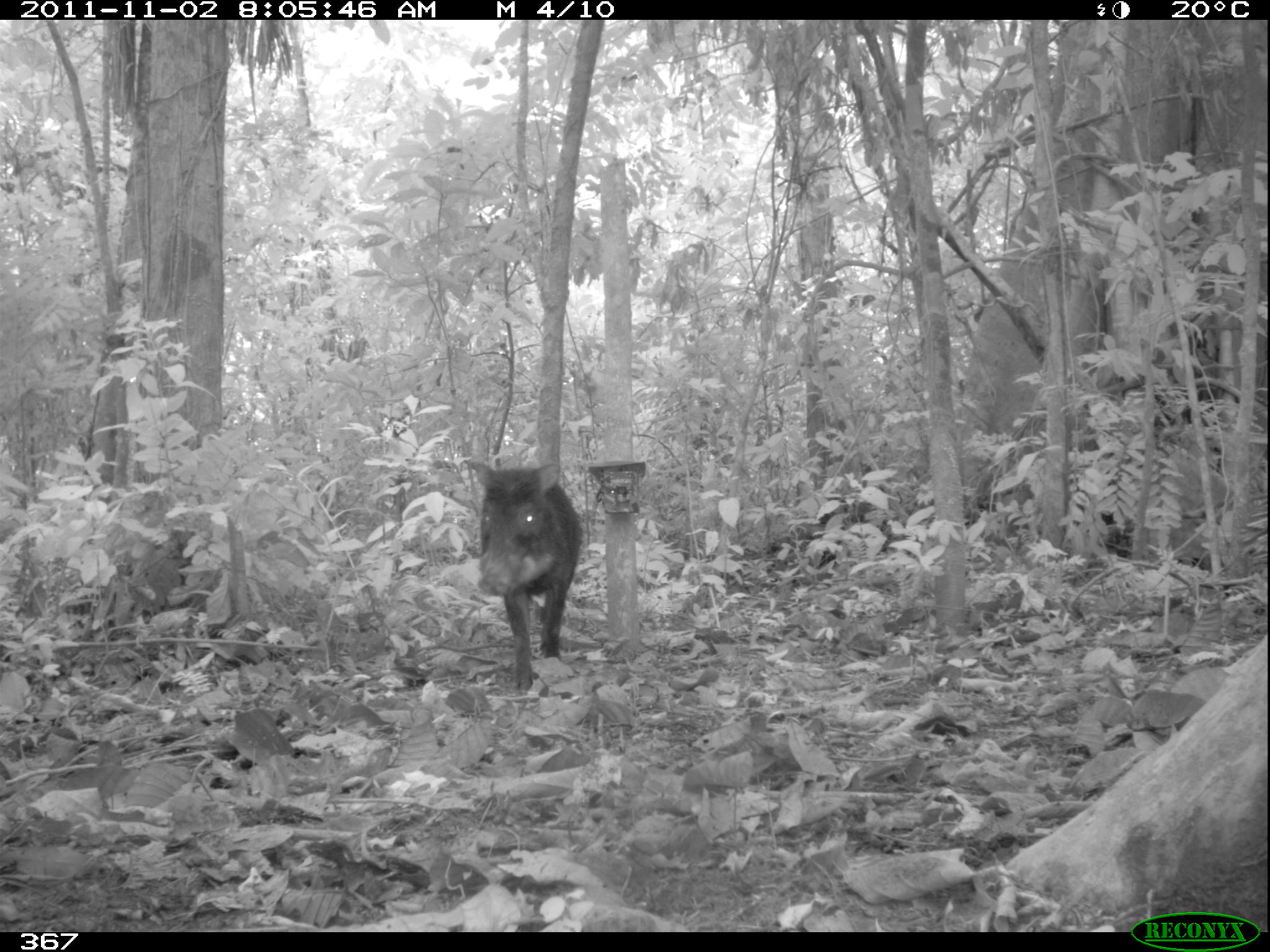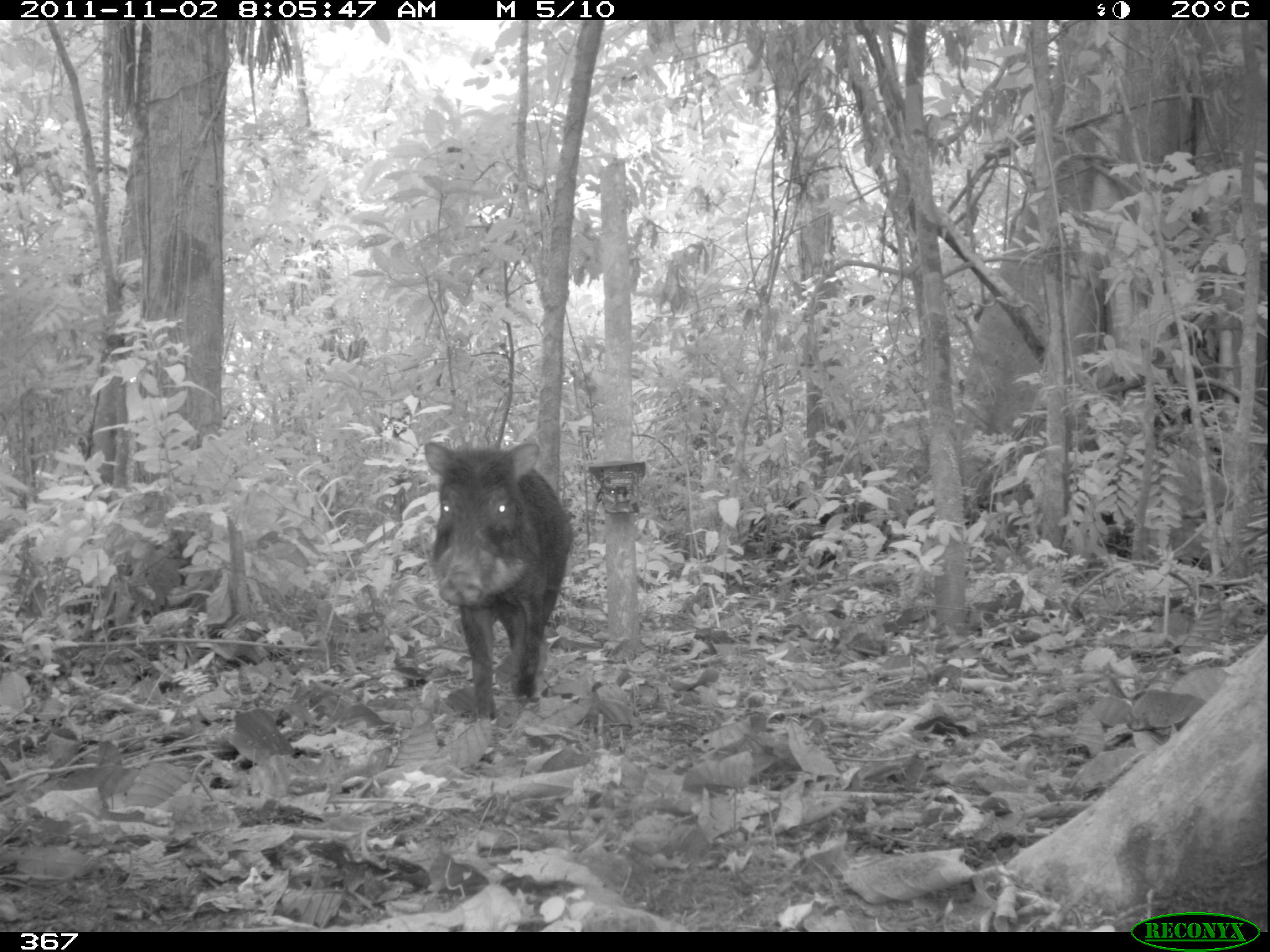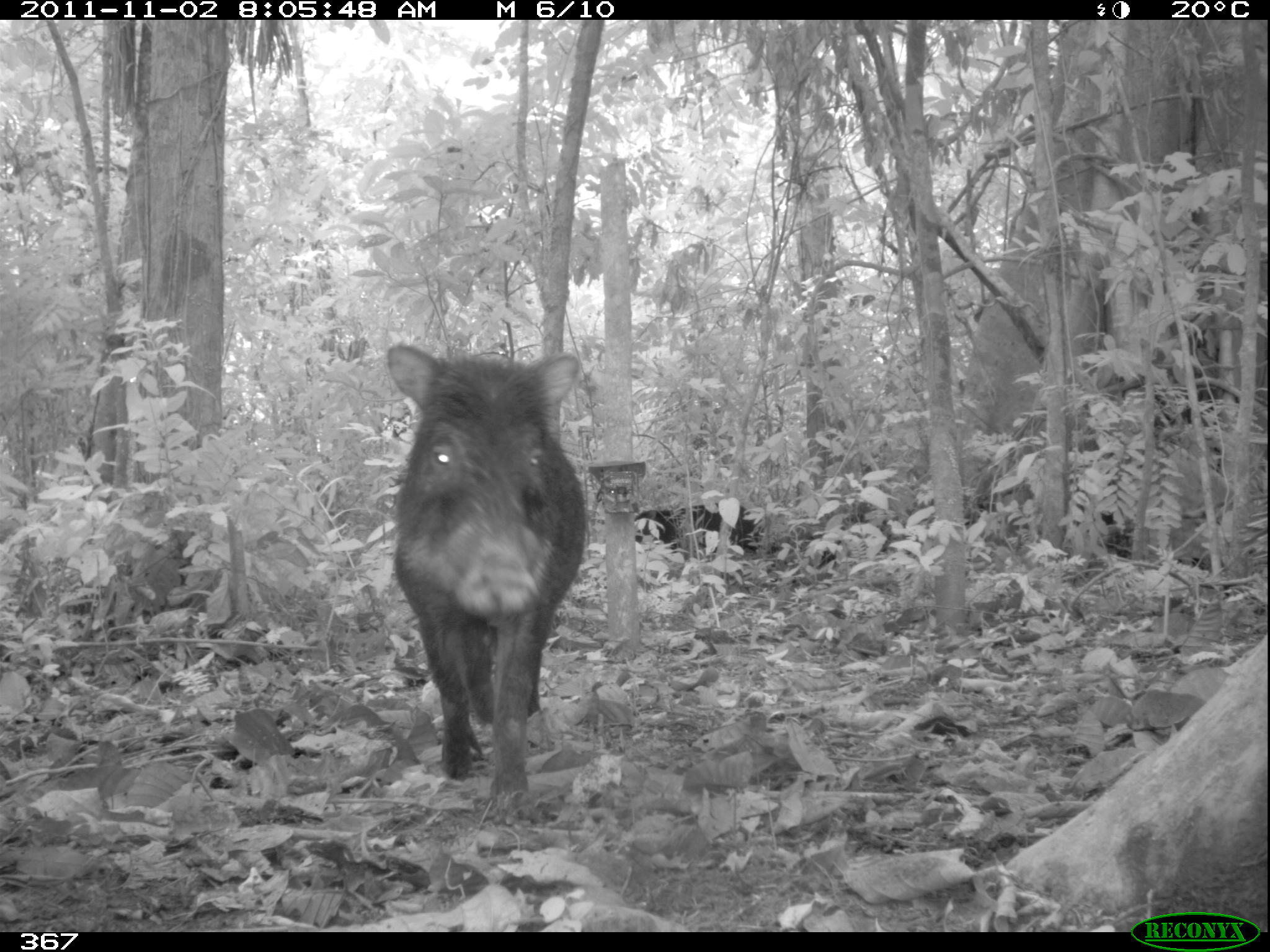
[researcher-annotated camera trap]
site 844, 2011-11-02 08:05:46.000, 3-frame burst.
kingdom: Animalia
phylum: Chordata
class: Mammalia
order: Artiodactyla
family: Tayassuidae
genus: Tayassu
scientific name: Tayassu pecari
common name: white-lipped peccary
Tayassu pecari (white-lipped peccary).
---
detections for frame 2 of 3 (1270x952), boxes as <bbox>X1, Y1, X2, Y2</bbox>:
tayassu pecari: <bbox>422, 439, 572, 720</bbox>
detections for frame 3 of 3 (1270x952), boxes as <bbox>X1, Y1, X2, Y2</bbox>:
tayassu pecari: <bbox>383, 341, 585, 816</bbox>; <bbox>634, 503, 777, 557</bbox>